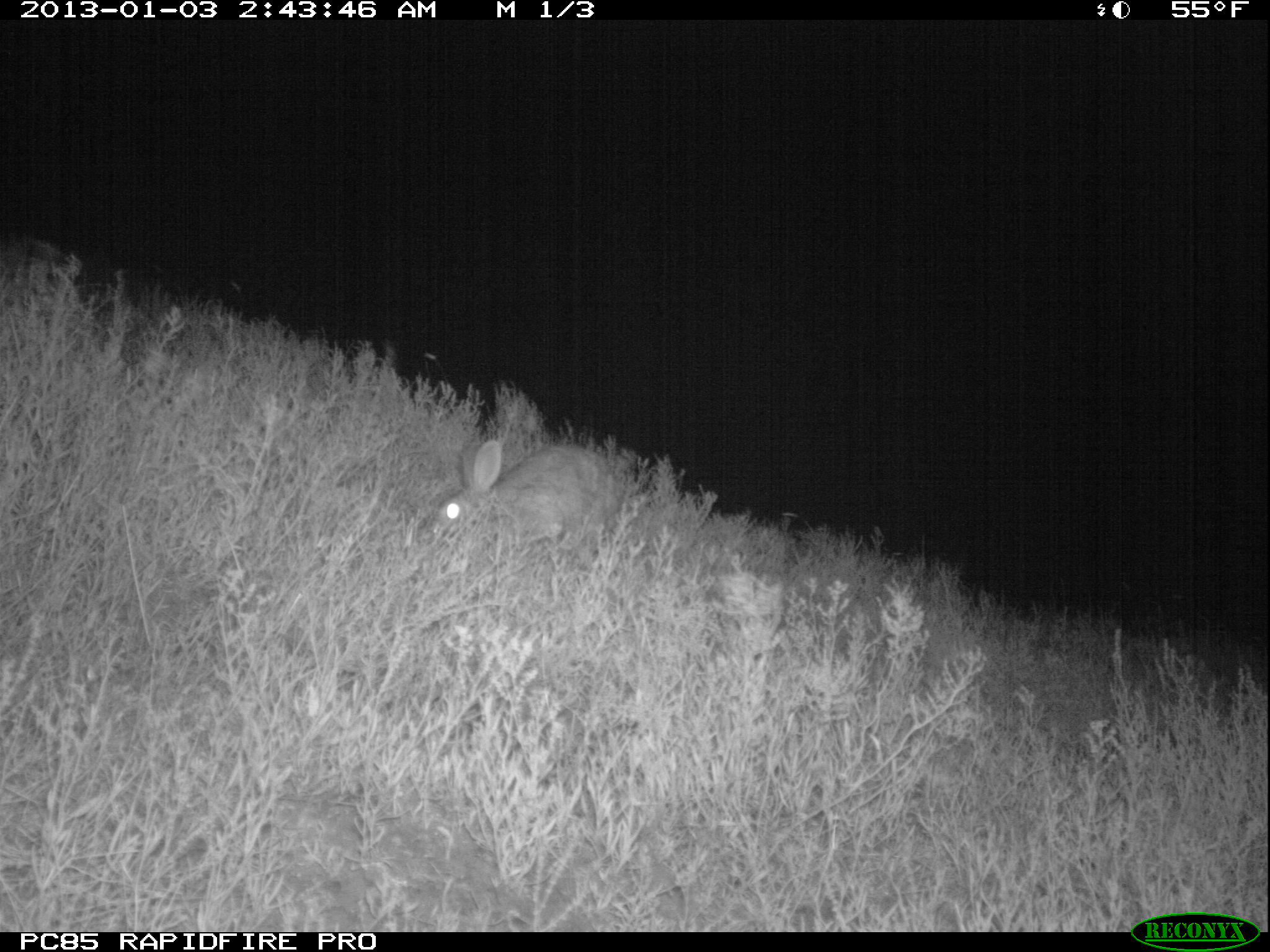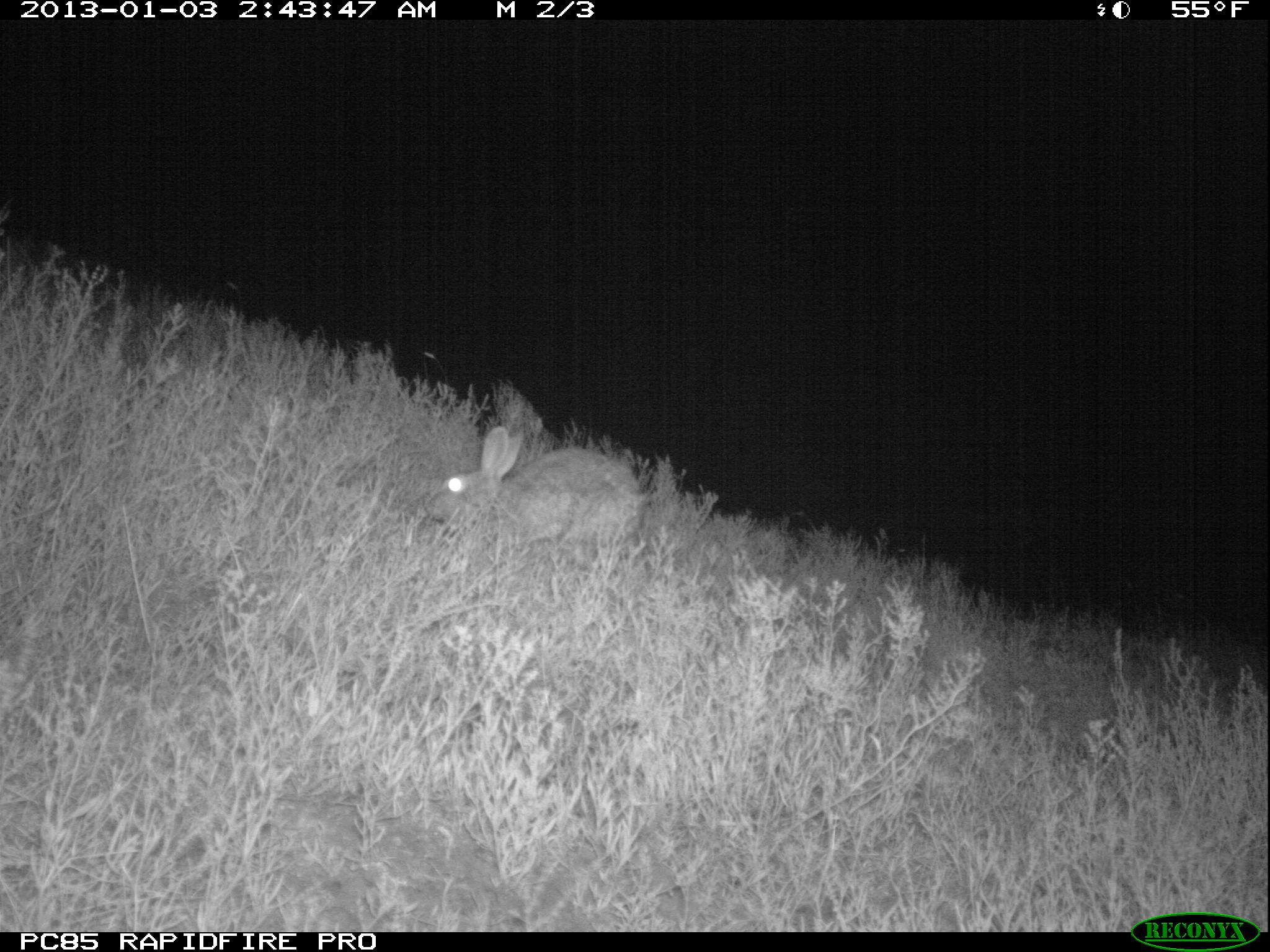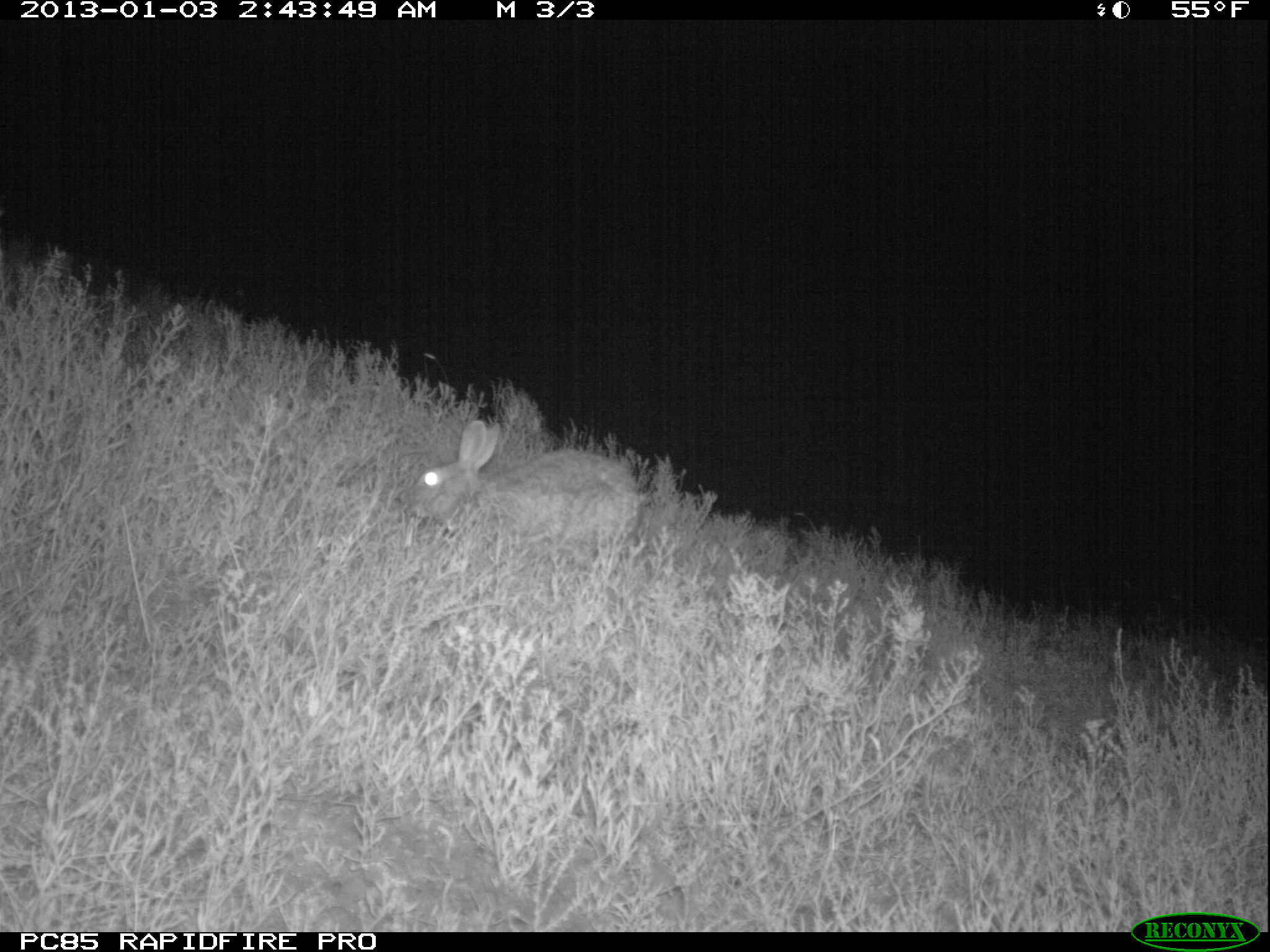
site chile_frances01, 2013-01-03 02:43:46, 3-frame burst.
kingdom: Animalia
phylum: Chordata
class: Mammalia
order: Lagomorpha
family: Leporidae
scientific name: Leporidae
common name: rabbits and hares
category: rabbit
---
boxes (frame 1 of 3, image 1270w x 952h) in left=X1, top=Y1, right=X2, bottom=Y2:
rabbit: left=424, top=436, right=624, bottom=560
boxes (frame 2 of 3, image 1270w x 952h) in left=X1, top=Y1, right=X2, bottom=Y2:
rabbit: left=422, top=425, right=641, bottom=568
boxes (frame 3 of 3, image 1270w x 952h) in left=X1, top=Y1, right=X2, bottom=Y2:
rabbit: left=403, top=416, right=641, bottom=567